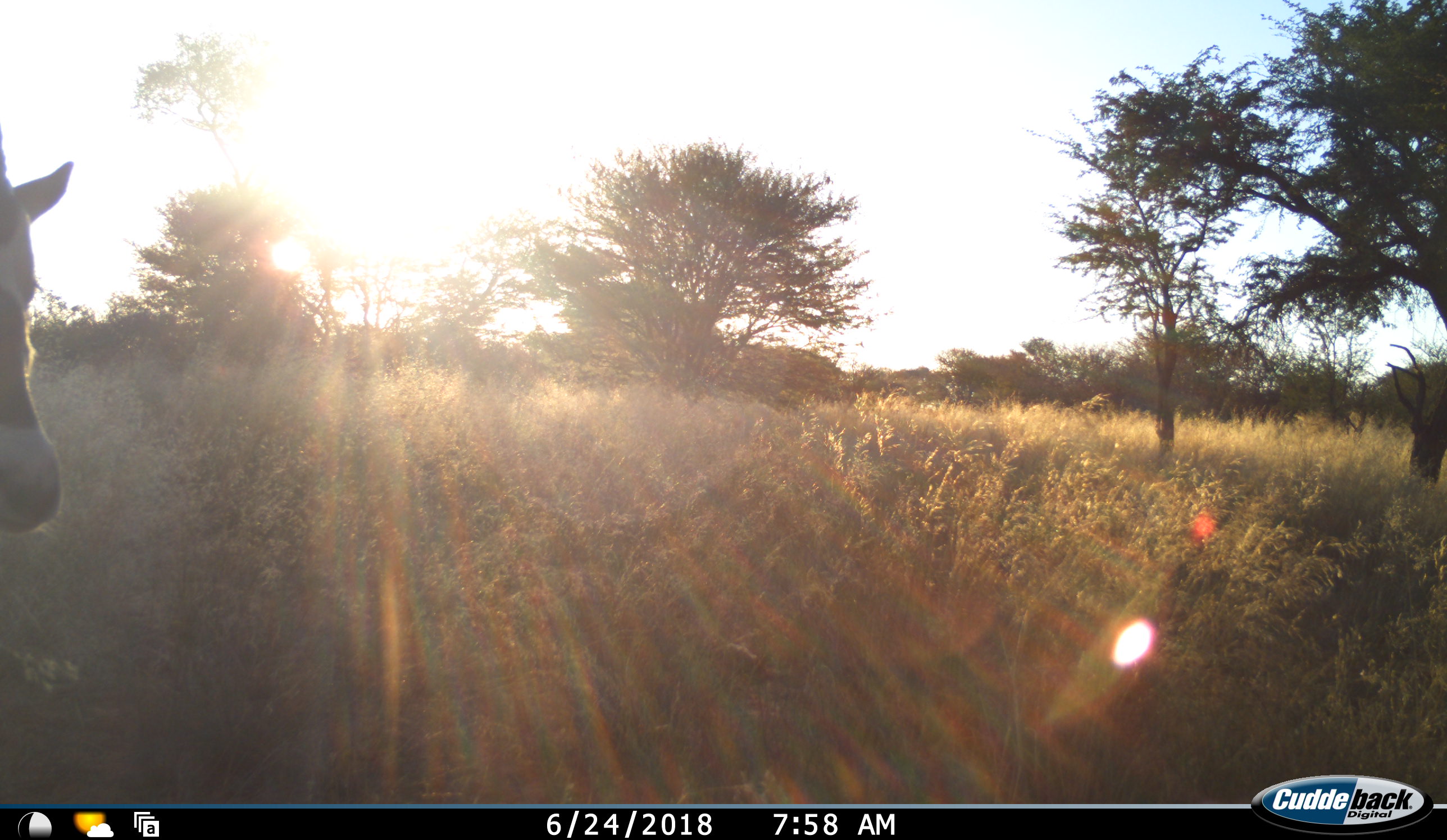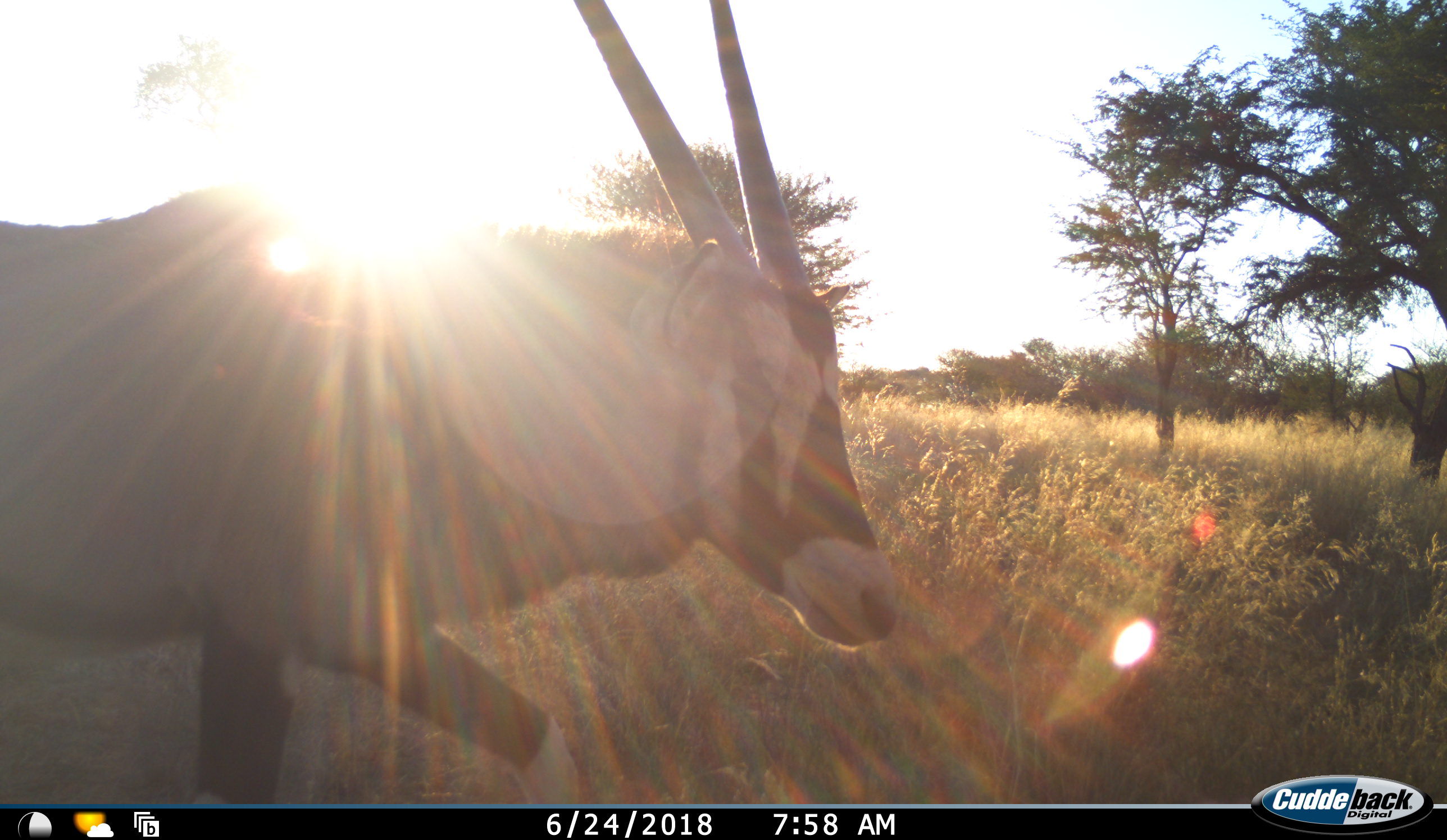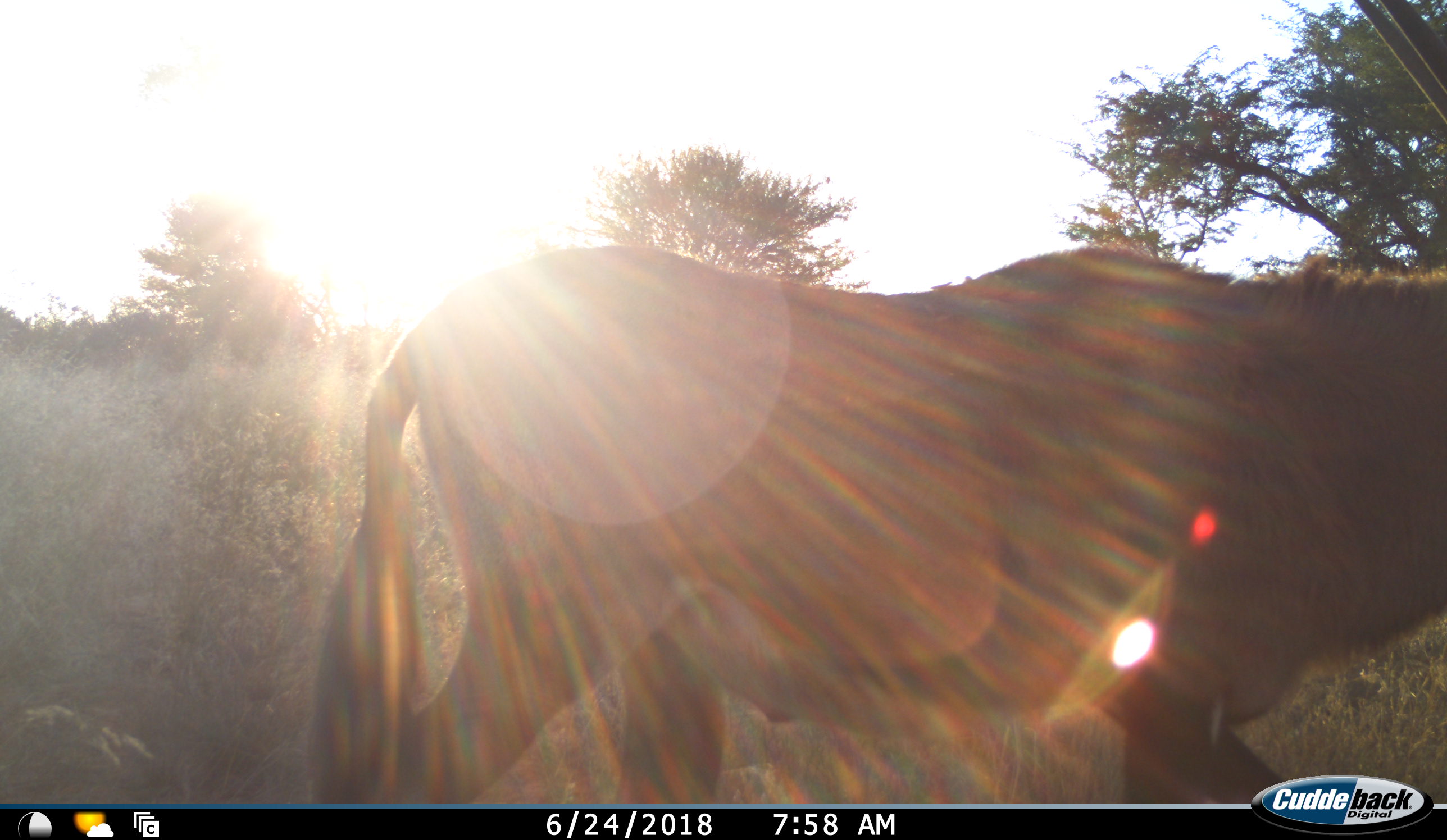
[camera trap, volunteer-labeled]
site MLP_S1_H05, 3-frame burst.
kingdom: Animalia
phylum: Chordata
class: Mammalia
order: Artiodactyla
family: Bovidae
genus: Oryx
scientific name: Oryx gazella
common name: gemsbok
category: oryx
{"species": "oryx (gemsbok) (Oryx gazella)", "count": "1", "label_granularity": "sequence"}